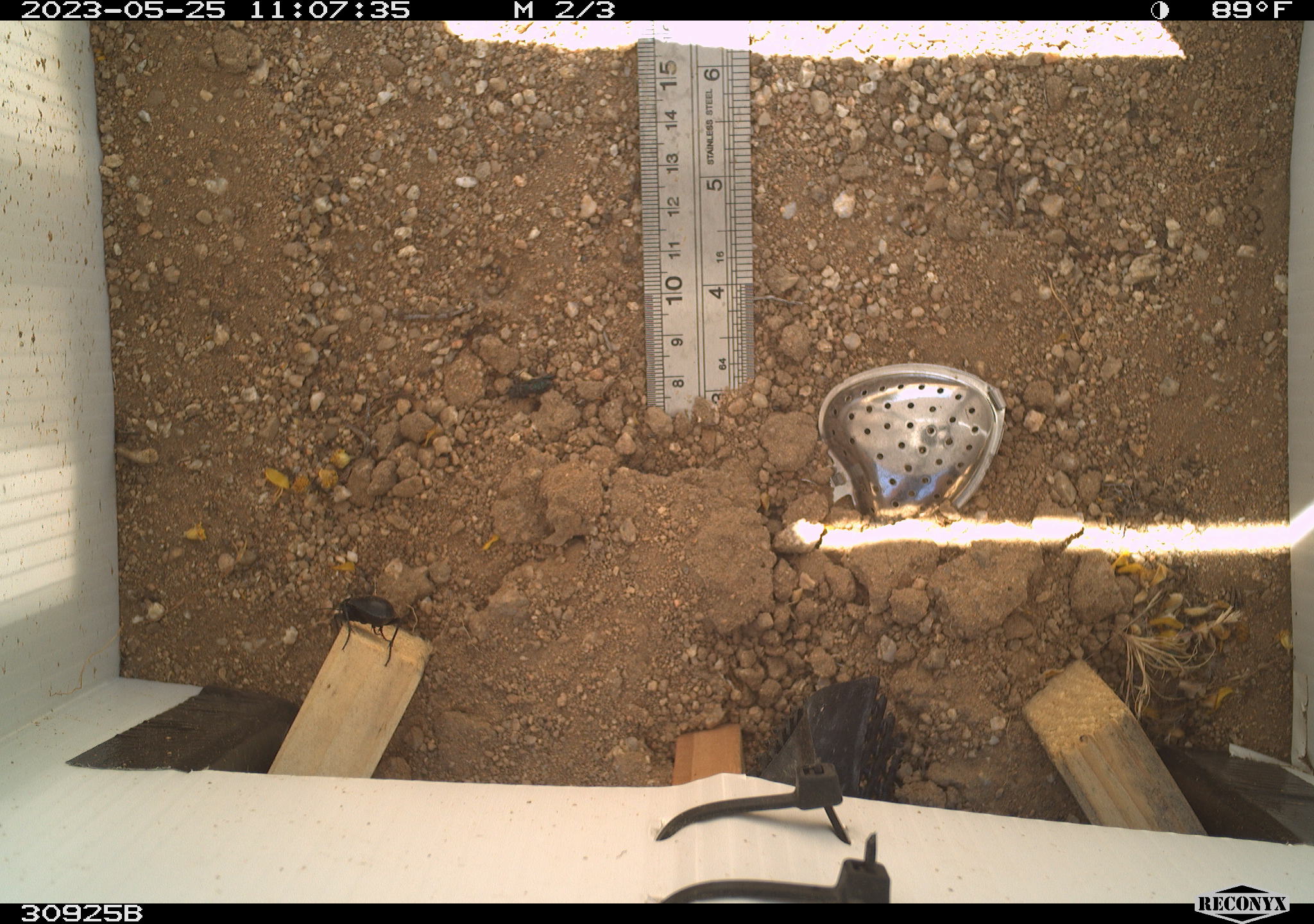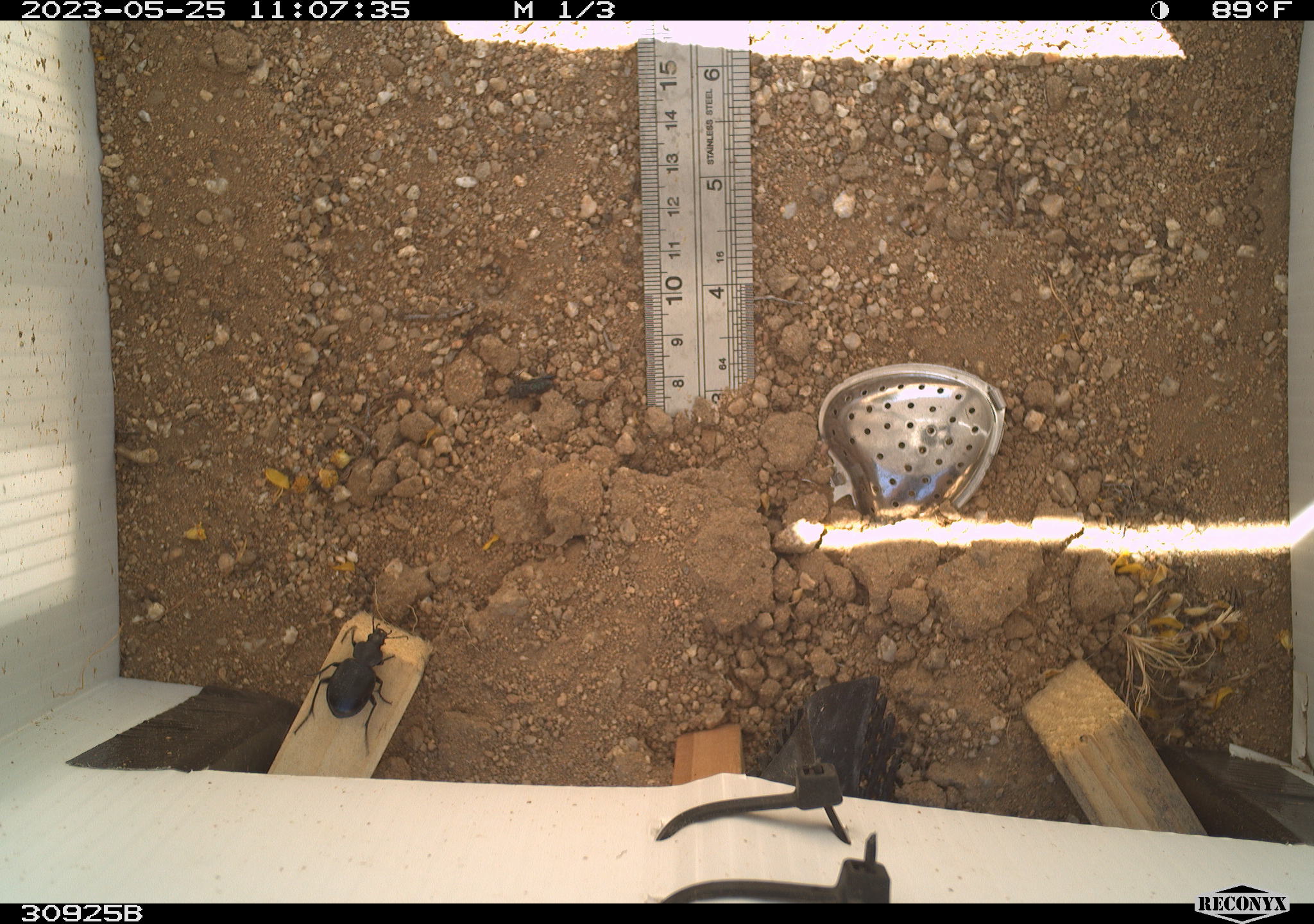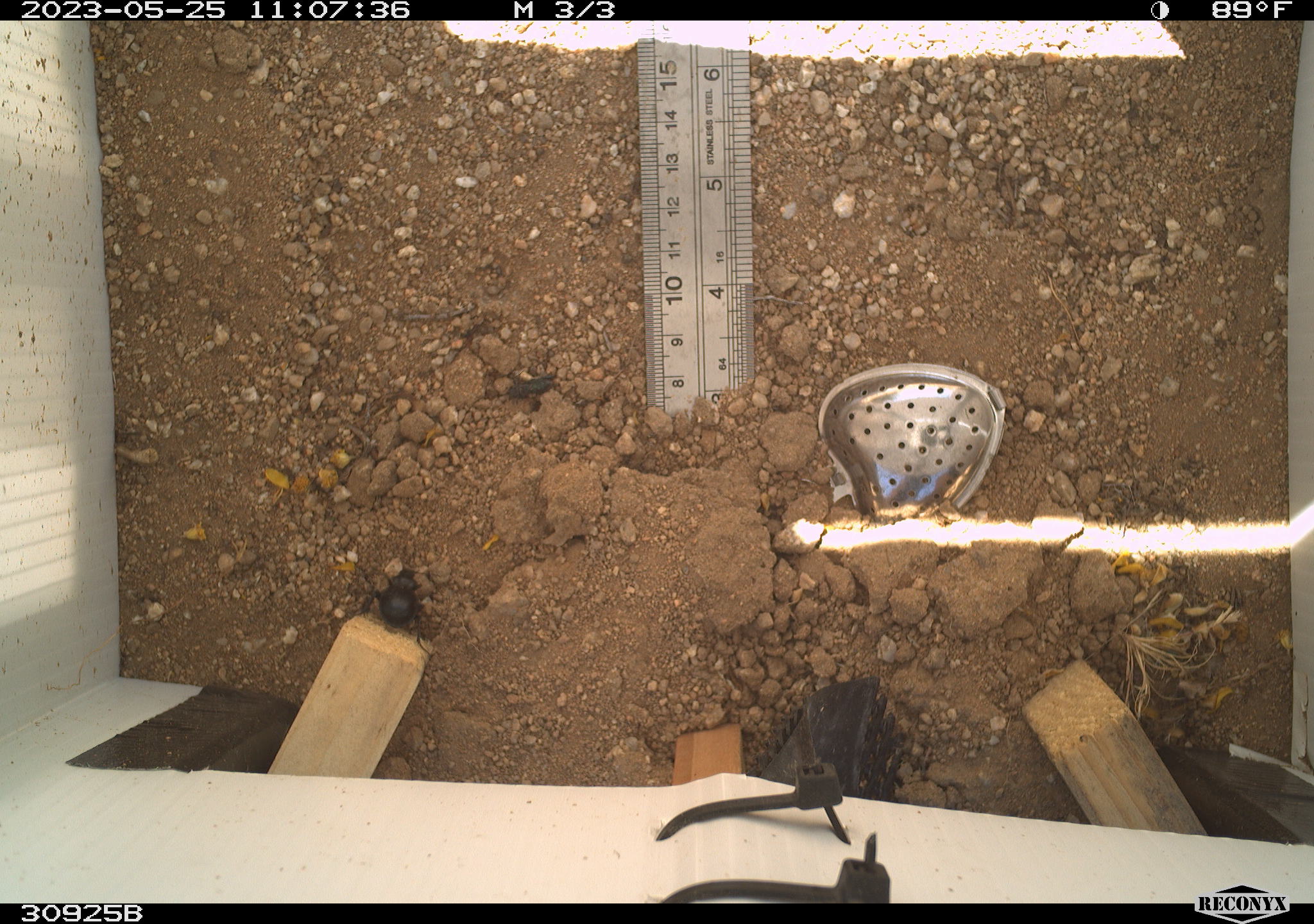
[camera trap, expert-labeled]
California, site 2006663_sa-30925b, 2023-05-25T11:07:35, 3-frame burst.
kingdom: Animalia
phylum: Arthropoda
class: Insecta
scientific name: Insecta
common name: insect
Insect (Insecta).